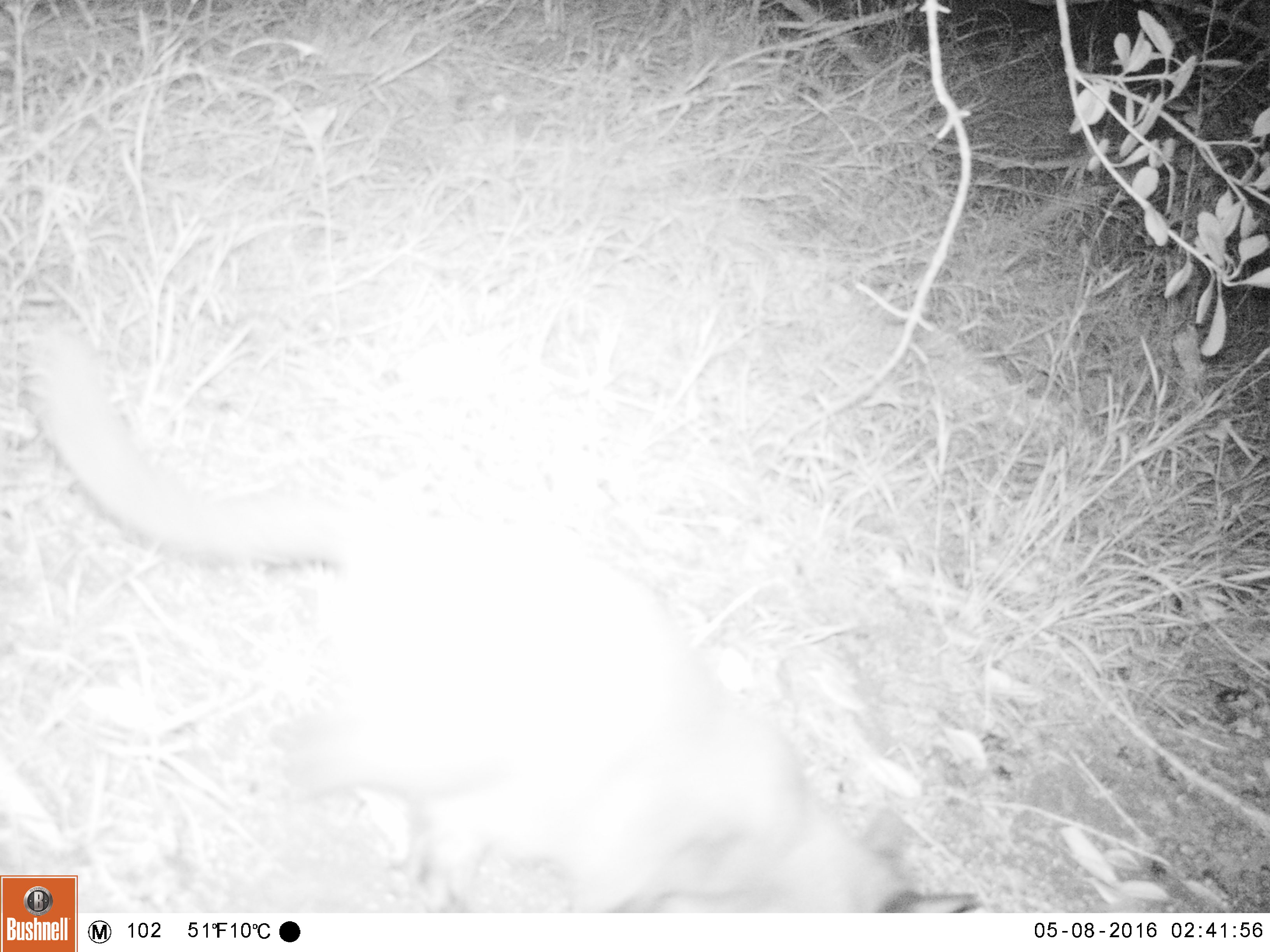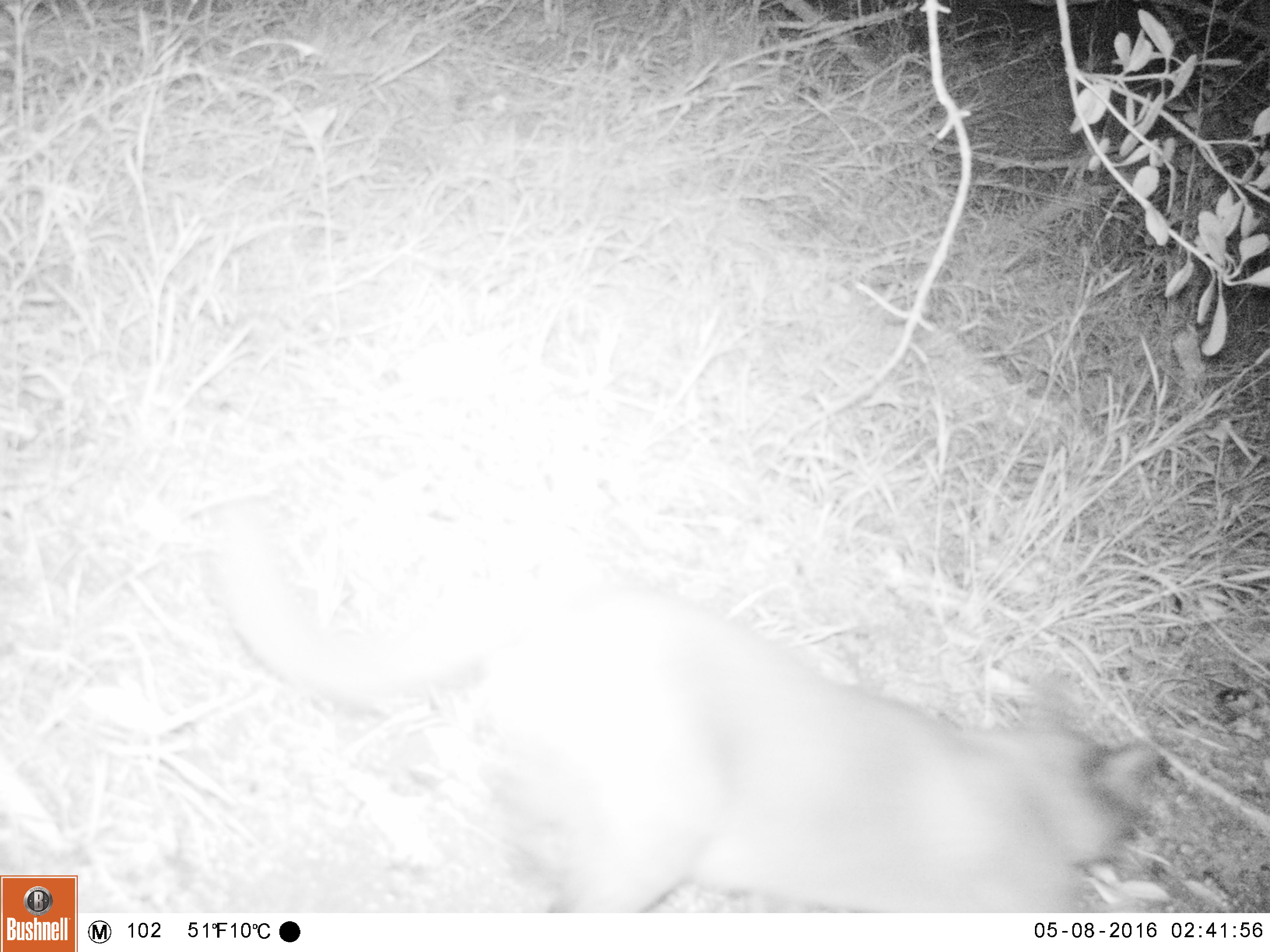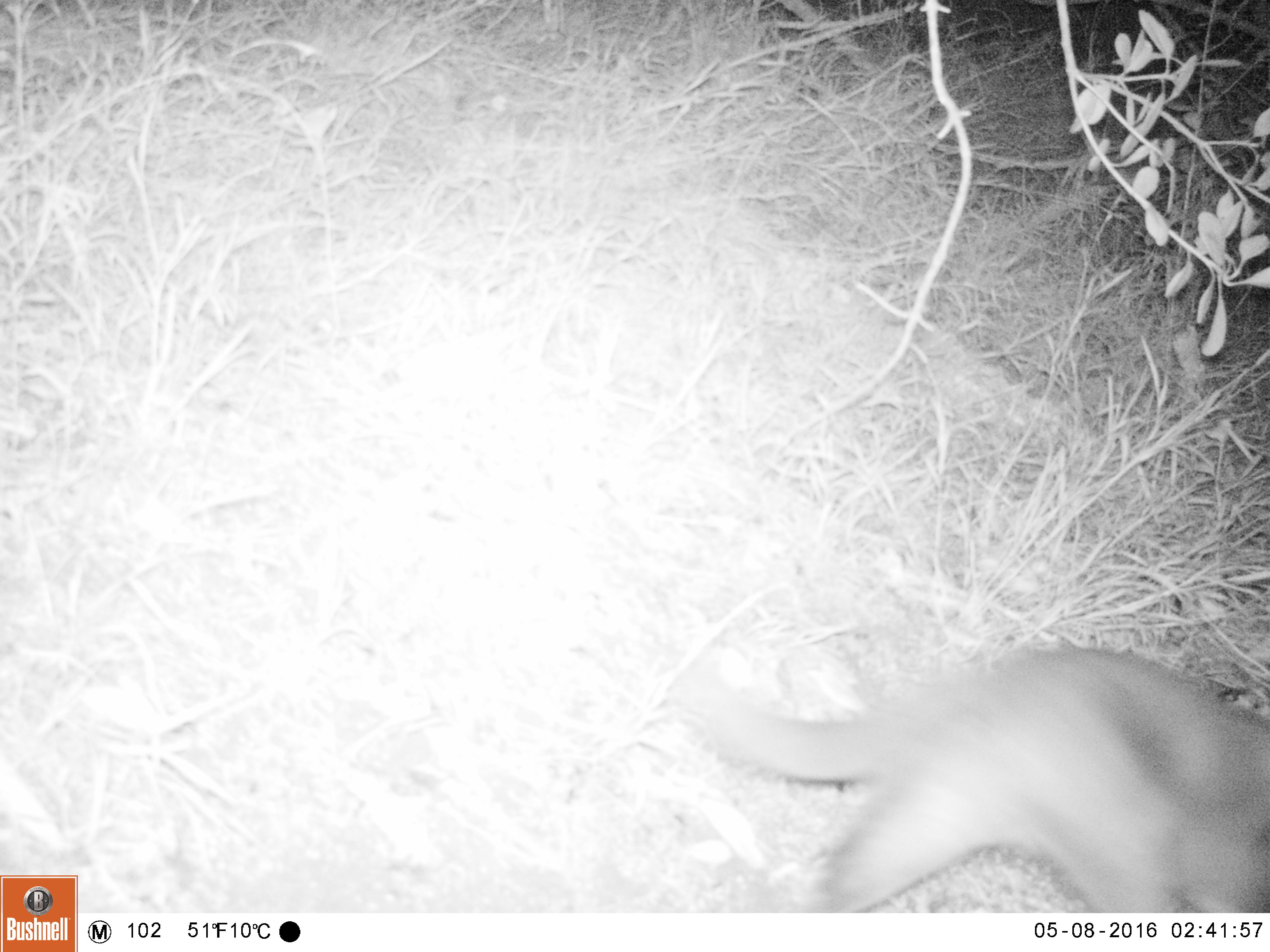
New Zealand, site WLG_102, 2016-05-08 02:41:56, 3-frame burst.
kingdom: Animalia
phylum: Chordata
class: Mammalia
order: Carnivora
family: Felidae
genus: Felis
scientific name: Felis catus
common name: domestic cat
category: cat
Cat (domestic cat) (Felis catus).